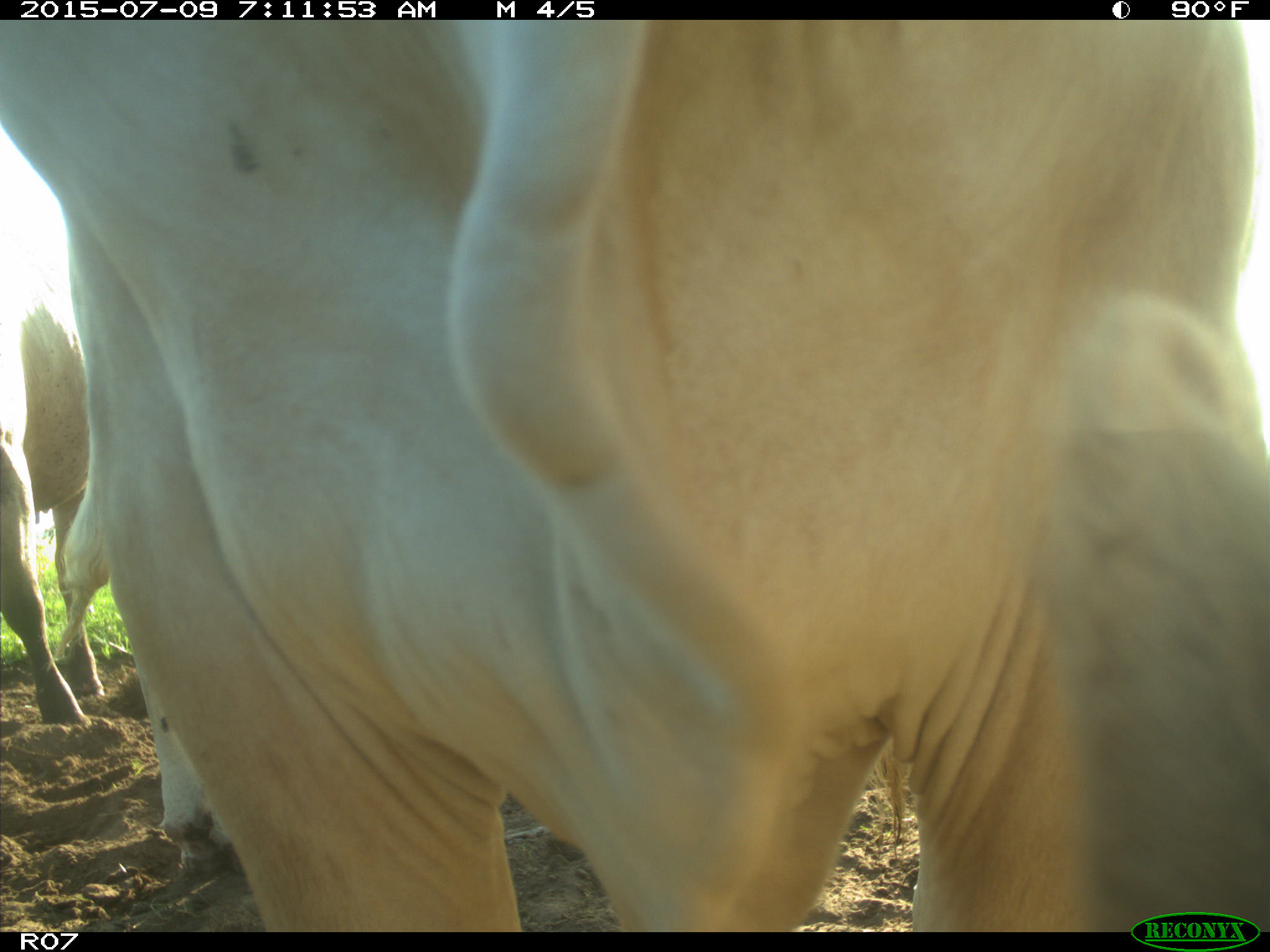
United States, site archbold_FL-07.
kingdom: Animalia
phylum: Chordata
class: Mammalia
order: Artiodactyla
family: Bovidae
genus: Bos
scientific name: Bos taurus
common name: domestic cow